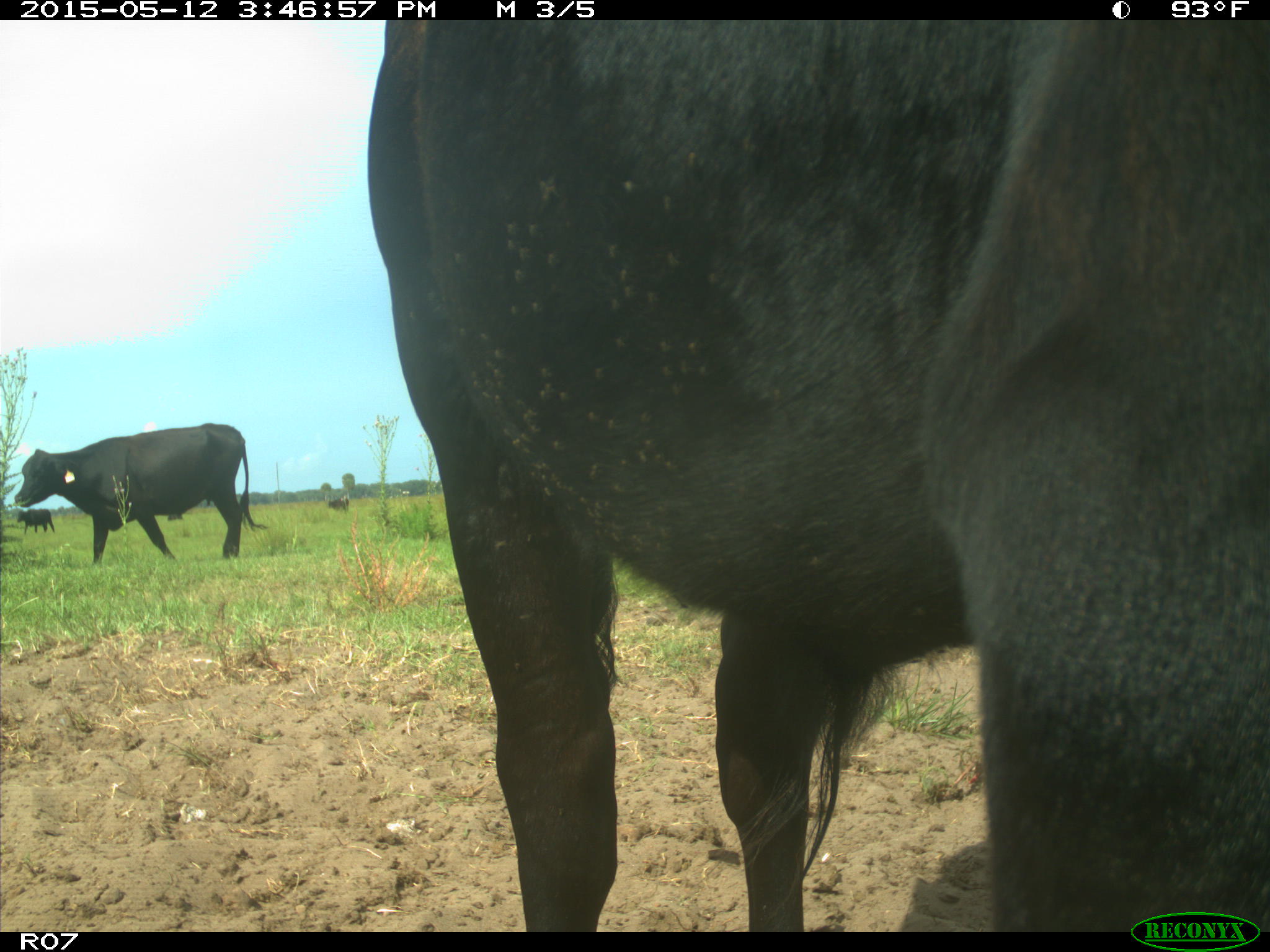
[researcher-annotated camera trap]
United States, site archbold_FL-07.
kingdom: Animalia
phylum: Chordata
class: Mammalia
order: Artiodactyla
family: Bovidae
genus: Bos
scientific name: Bos taurus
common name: domestic cow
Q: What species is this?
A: Bos taurus (domestic cow).